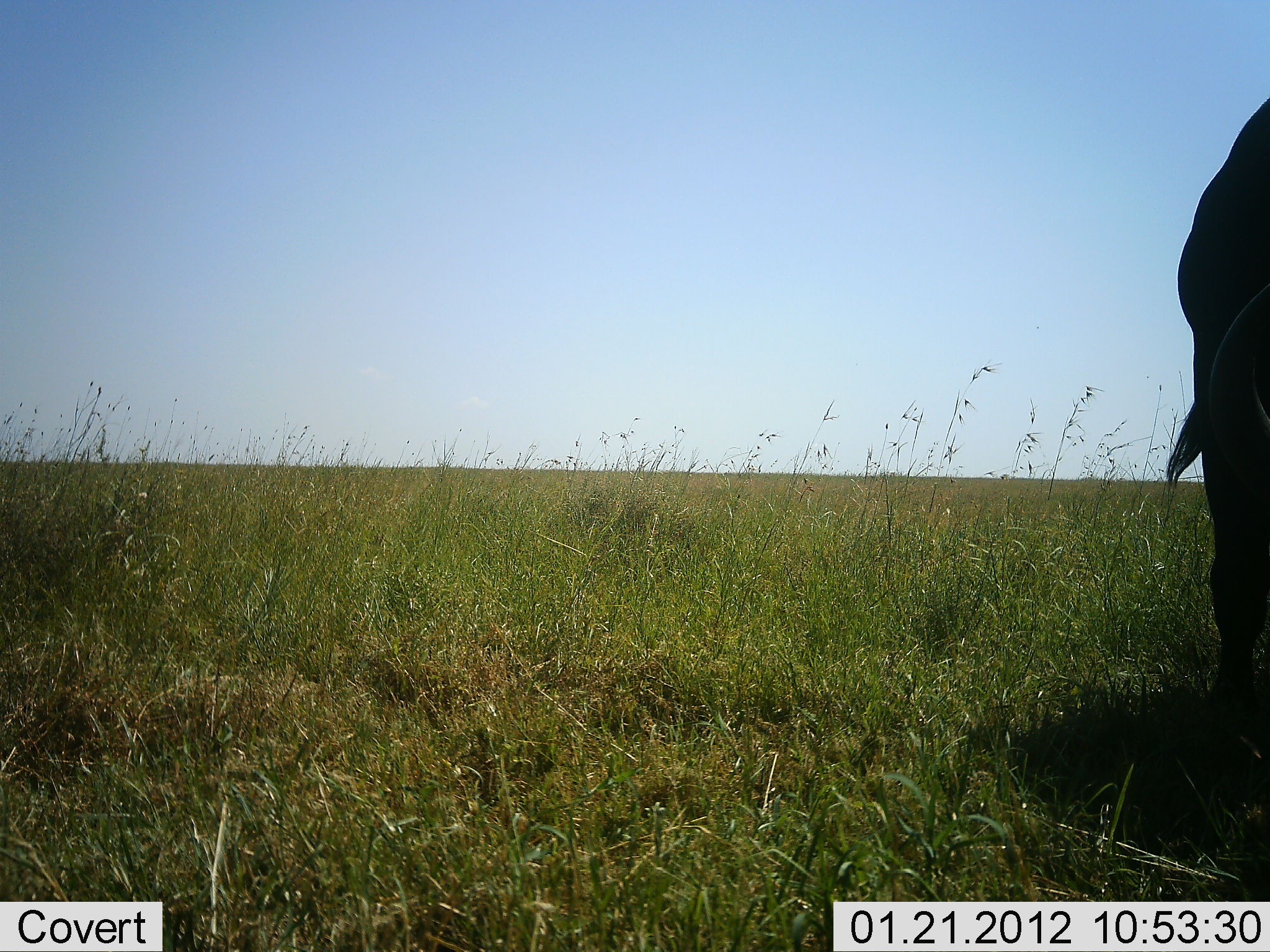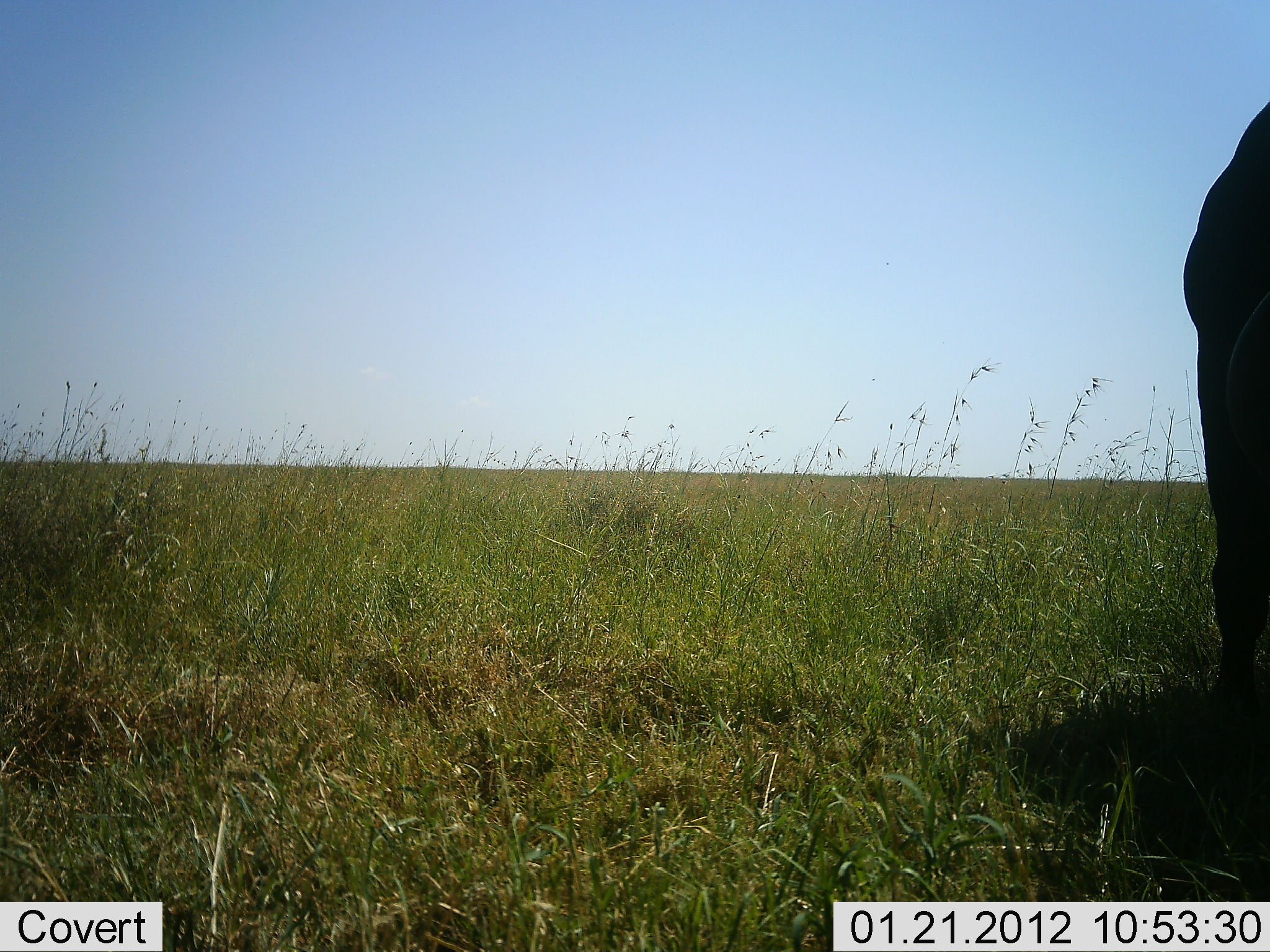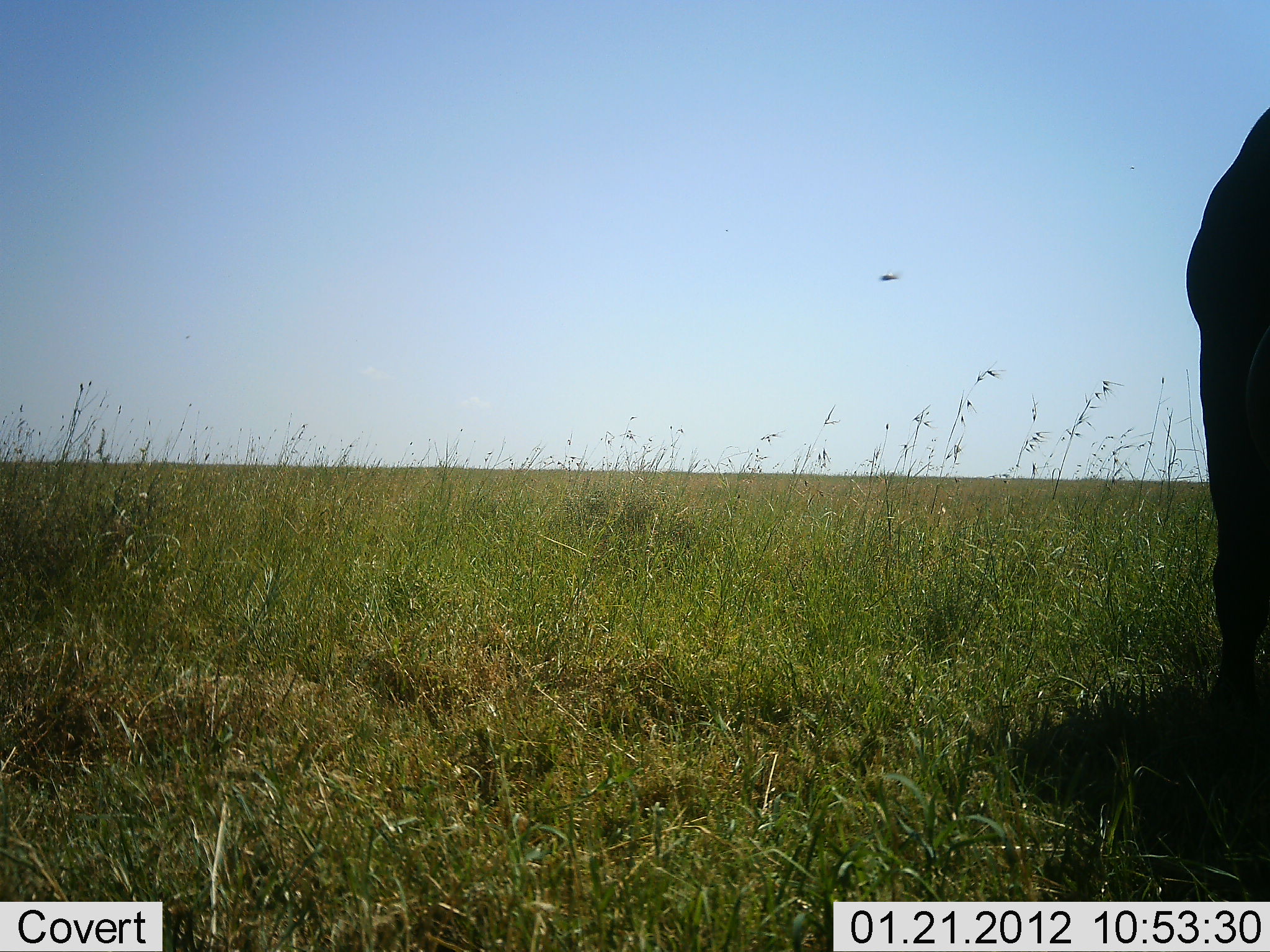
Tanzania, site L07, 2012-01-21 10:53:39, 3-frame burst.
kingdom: Animalia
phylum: Chordata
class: Mammalia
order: Artiodactyla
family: Bovidae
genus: Syncerus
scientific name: Syncerus caffer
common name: cape buffalo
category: buffalo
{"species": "buffalo (cape buffalo) (Syncerus caffer)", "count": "1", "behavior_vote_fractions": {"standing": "62%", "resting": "0%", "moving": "0%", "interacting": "0%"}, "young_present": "0%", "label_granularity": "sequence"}